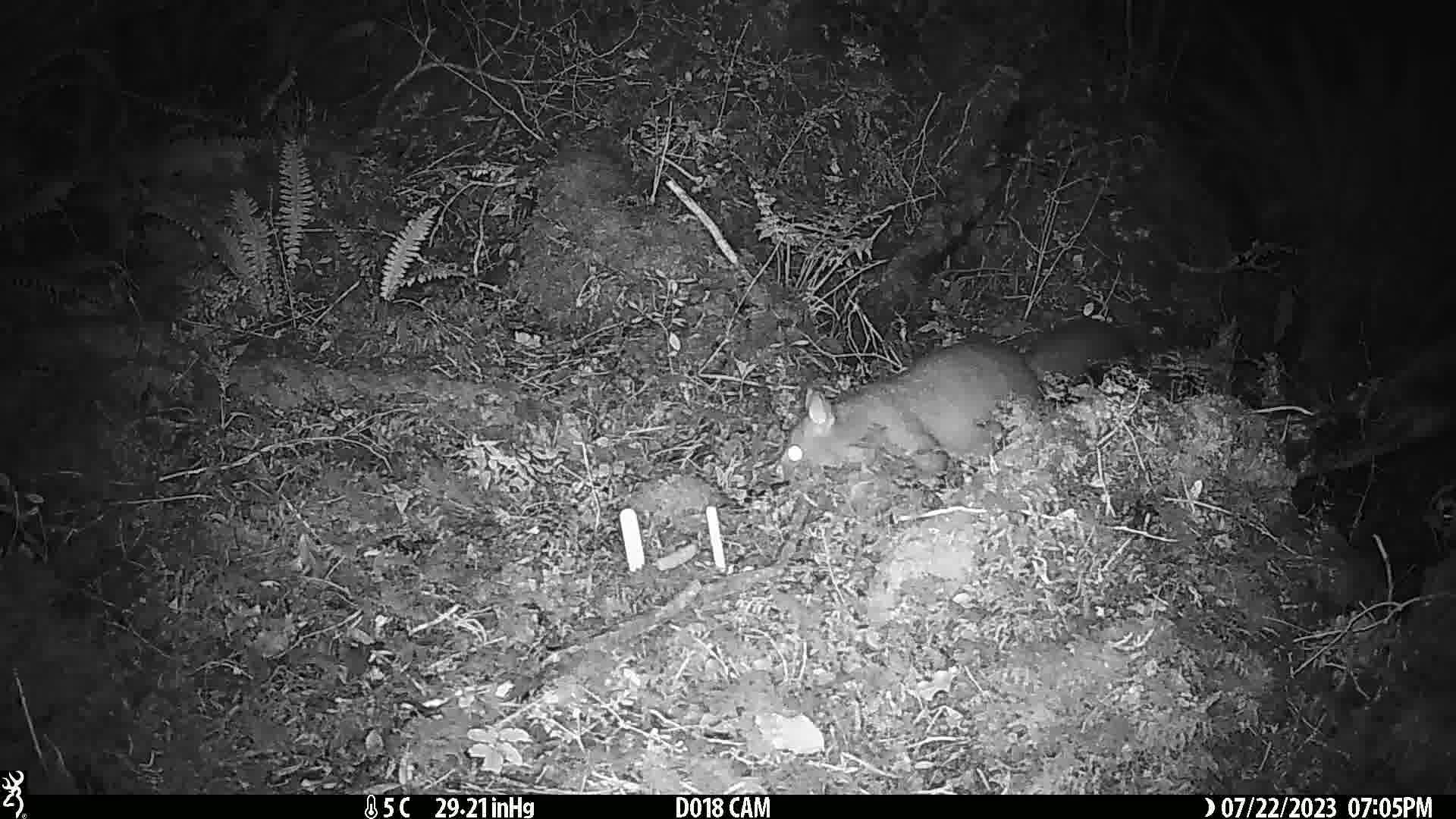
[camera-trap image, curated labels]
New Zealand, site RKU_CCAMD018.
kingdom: Animalia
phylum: Chordata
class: Mammalia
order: Diprotodontia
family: Phalangeridae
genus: Trichosurus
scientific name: Trichosurus vulpecula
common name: common brushtail possum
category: possum